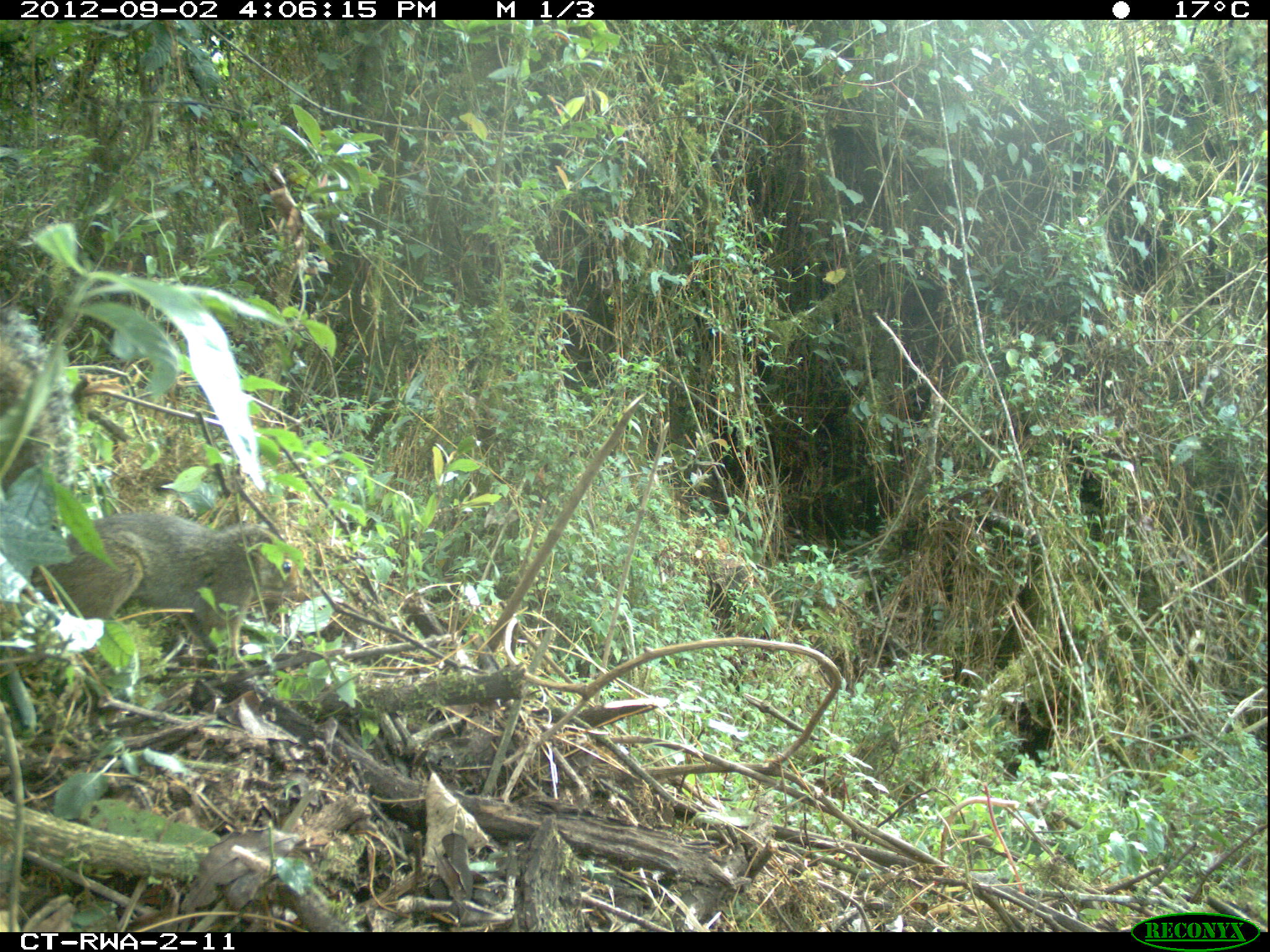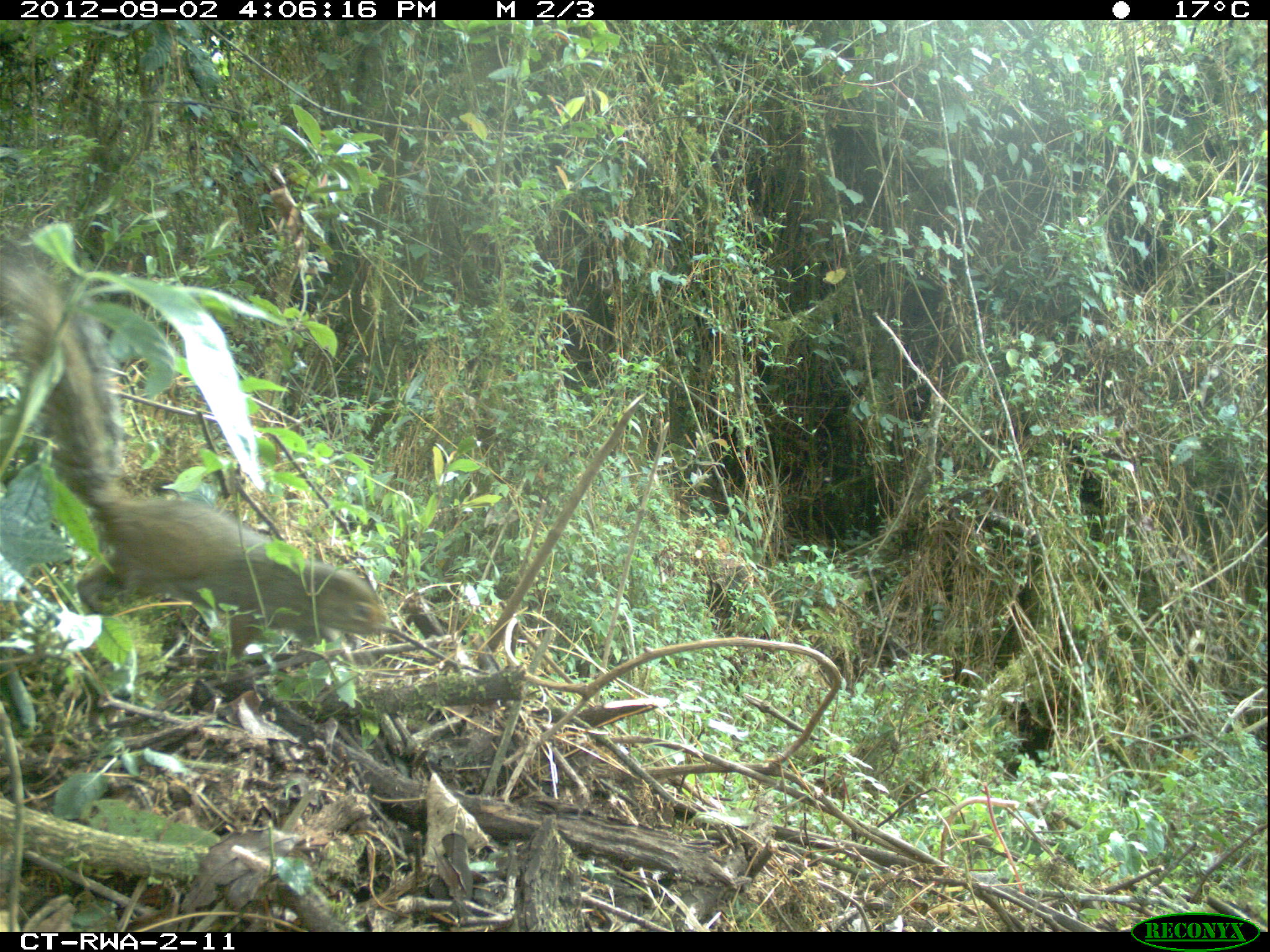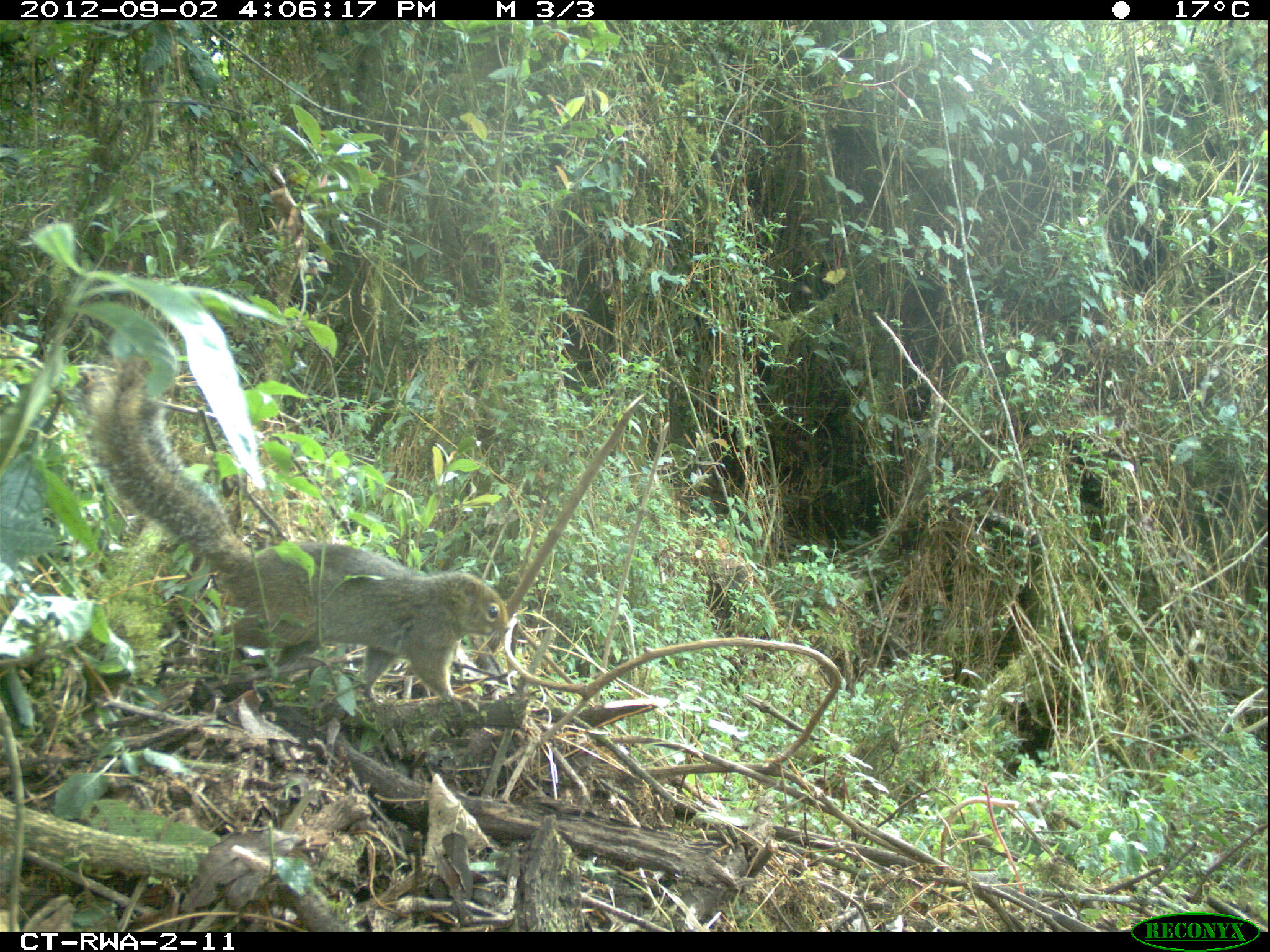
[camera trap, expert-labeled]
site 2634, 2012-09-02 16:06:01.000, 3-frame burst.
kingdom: Animalia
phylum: Chordata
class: Mammalia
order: Rodentia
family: Sciuridae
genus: Funisciurus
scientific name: Funisciurus carruthersi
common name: carruther's mountain squirrel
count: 1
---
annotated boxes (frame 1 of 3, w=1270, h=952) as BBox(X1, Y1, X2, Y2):
funisciurus carruthersi: BBox(0, 309, 299, 668)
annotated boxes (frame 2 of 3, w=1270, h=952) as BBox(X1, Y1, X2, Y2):
funisciurus carruthersi: BBox(0, 239, 384, 676)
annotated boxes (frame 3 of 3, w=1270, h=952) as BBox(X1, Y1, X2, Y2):
funisciurus carruthersi: BBox(84, 355, 506, 704)